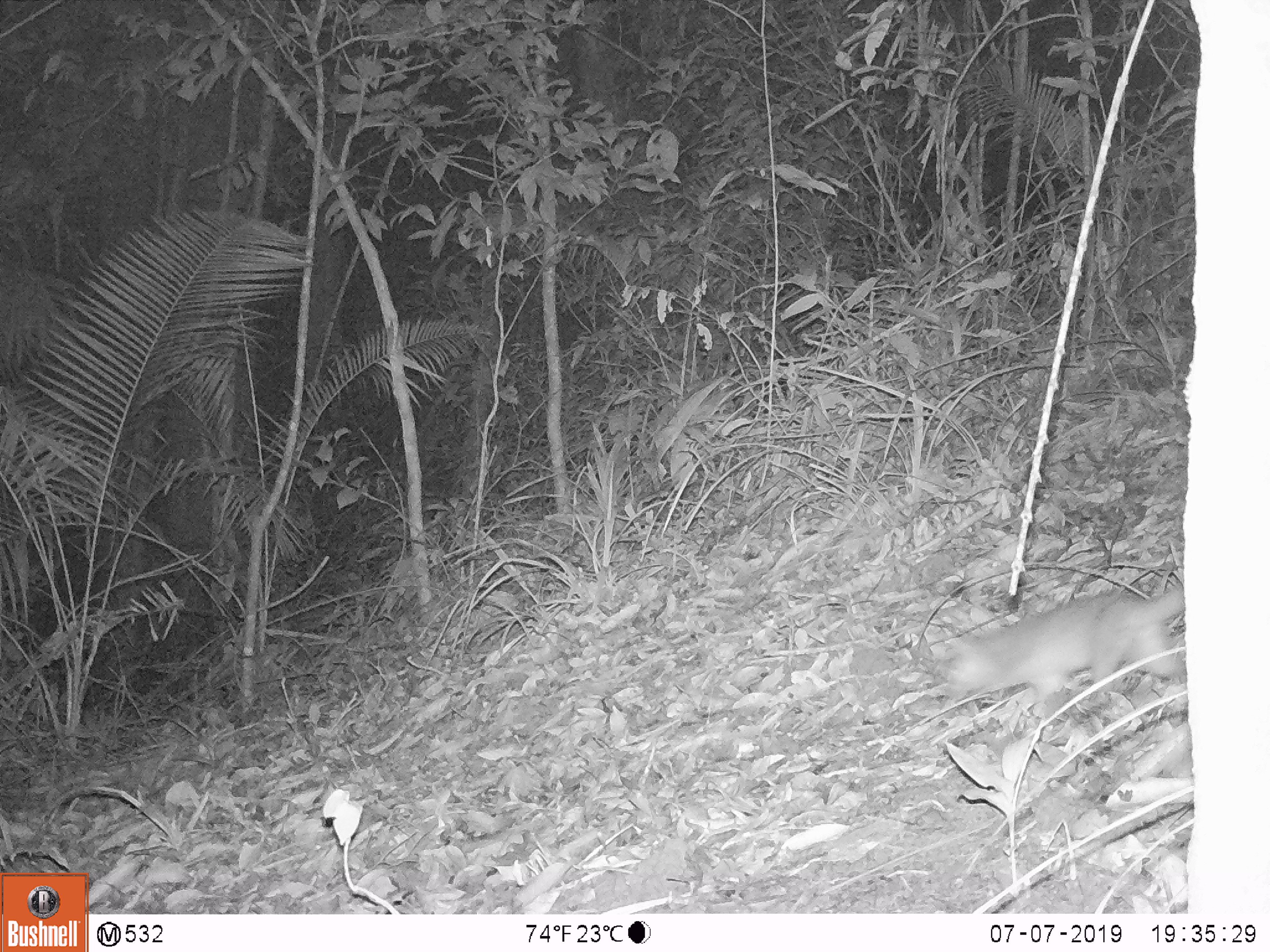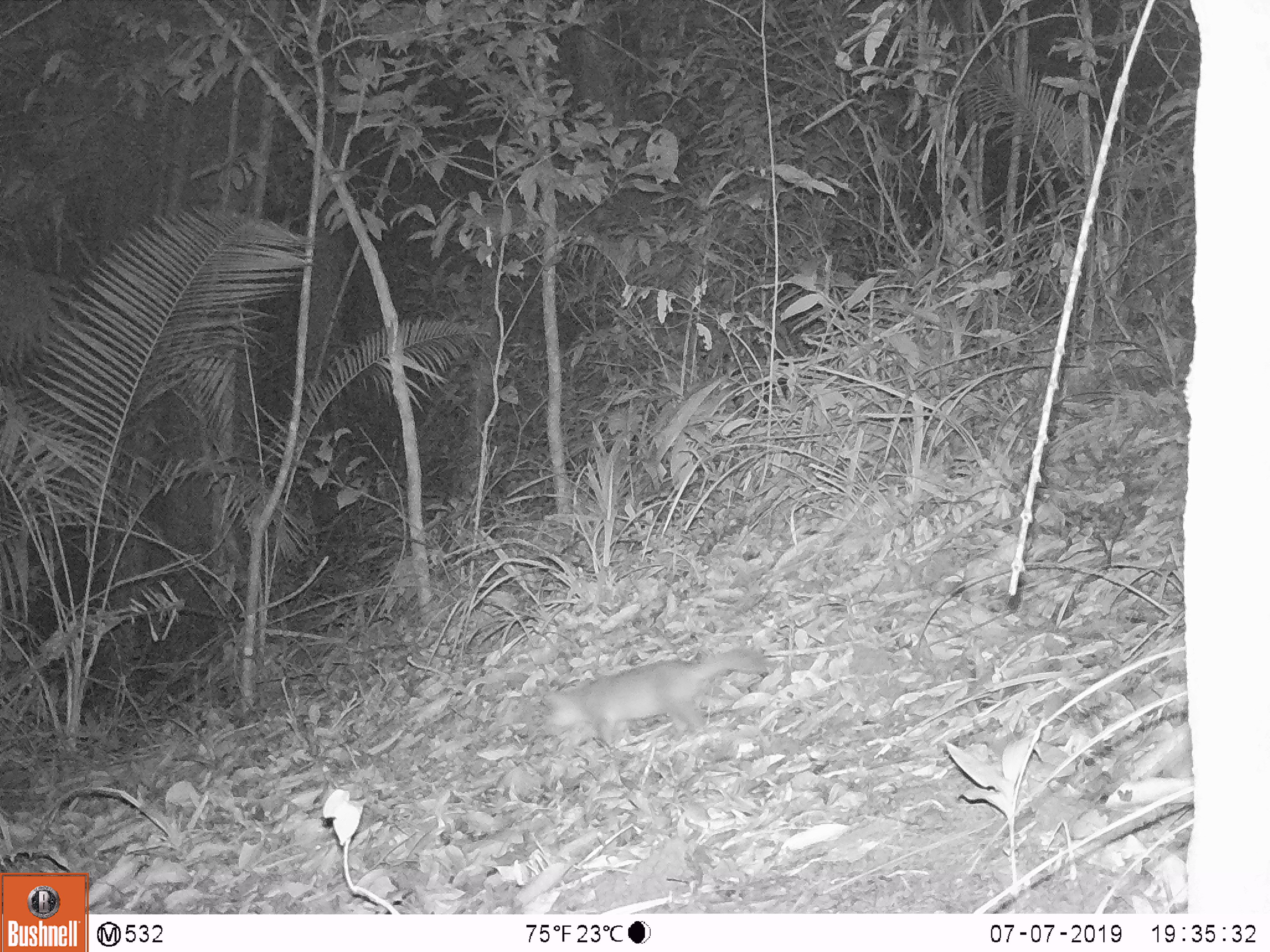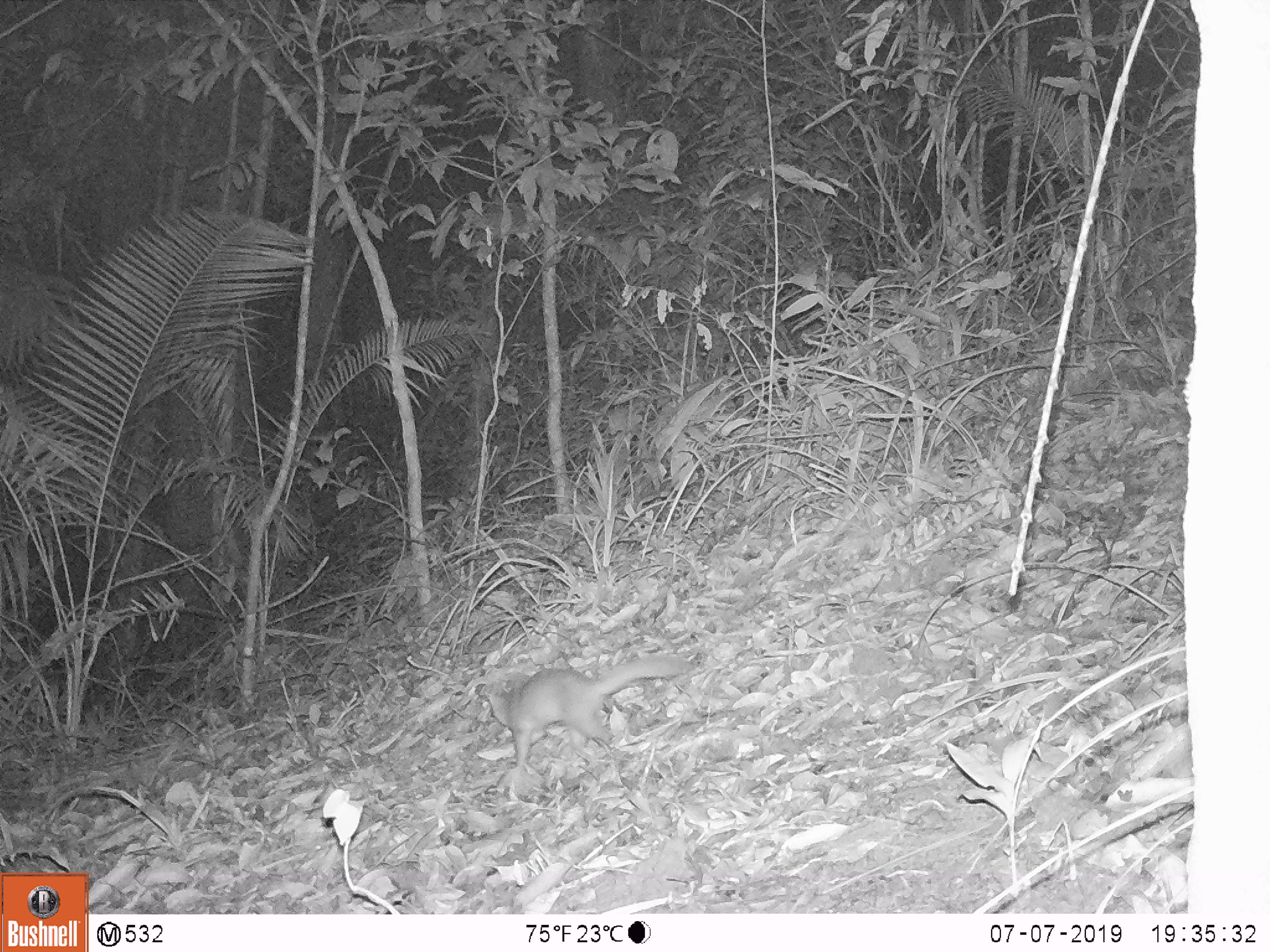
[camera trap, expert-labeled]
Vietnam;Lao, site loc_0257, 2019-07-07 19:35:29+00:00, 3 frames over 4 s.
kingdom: Animalia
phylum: Chordata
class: Mammalia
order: Carnivora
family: Mustelidae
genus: Melogale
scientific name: Melogale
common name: ferret badger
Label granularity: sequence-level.